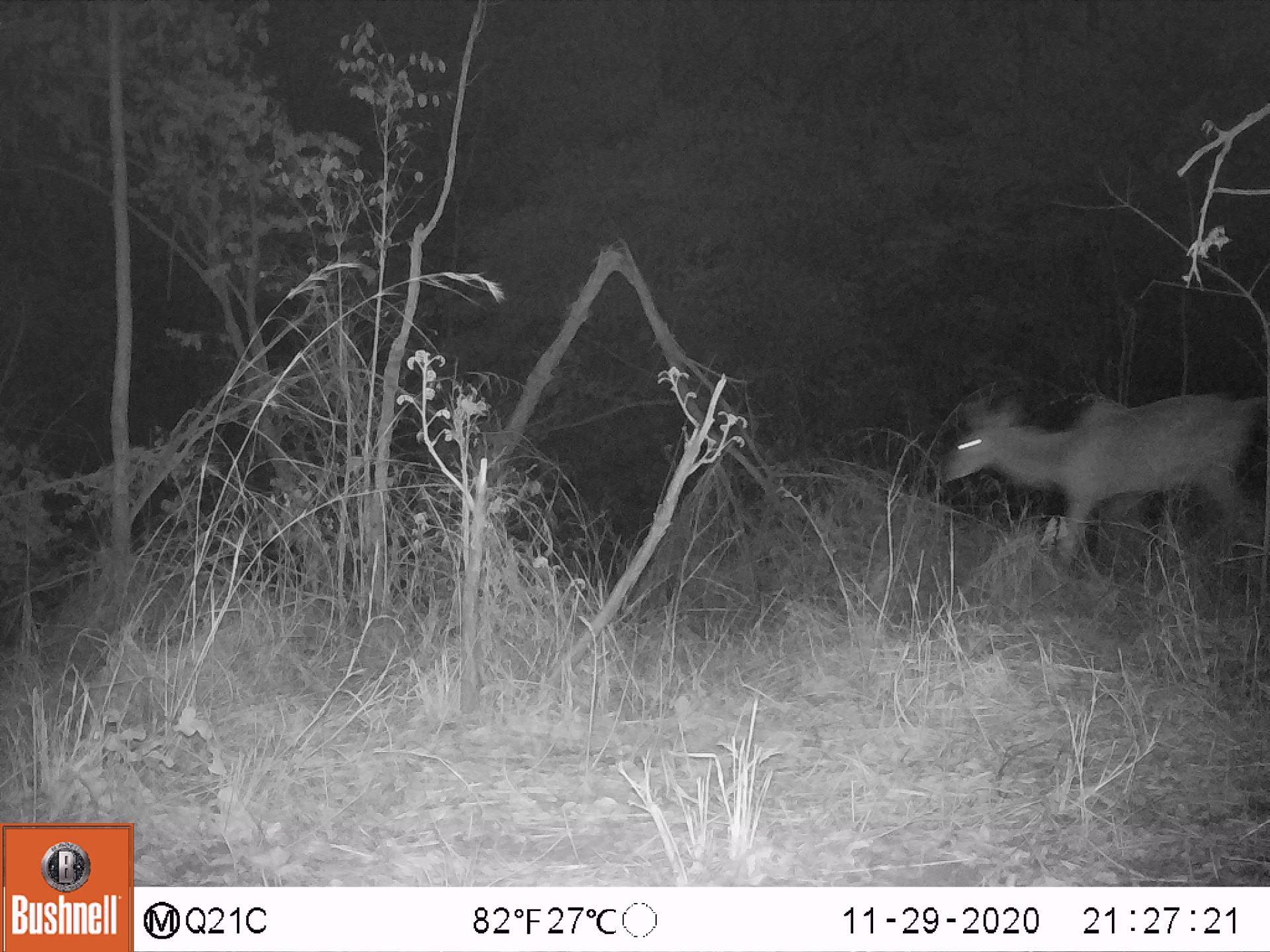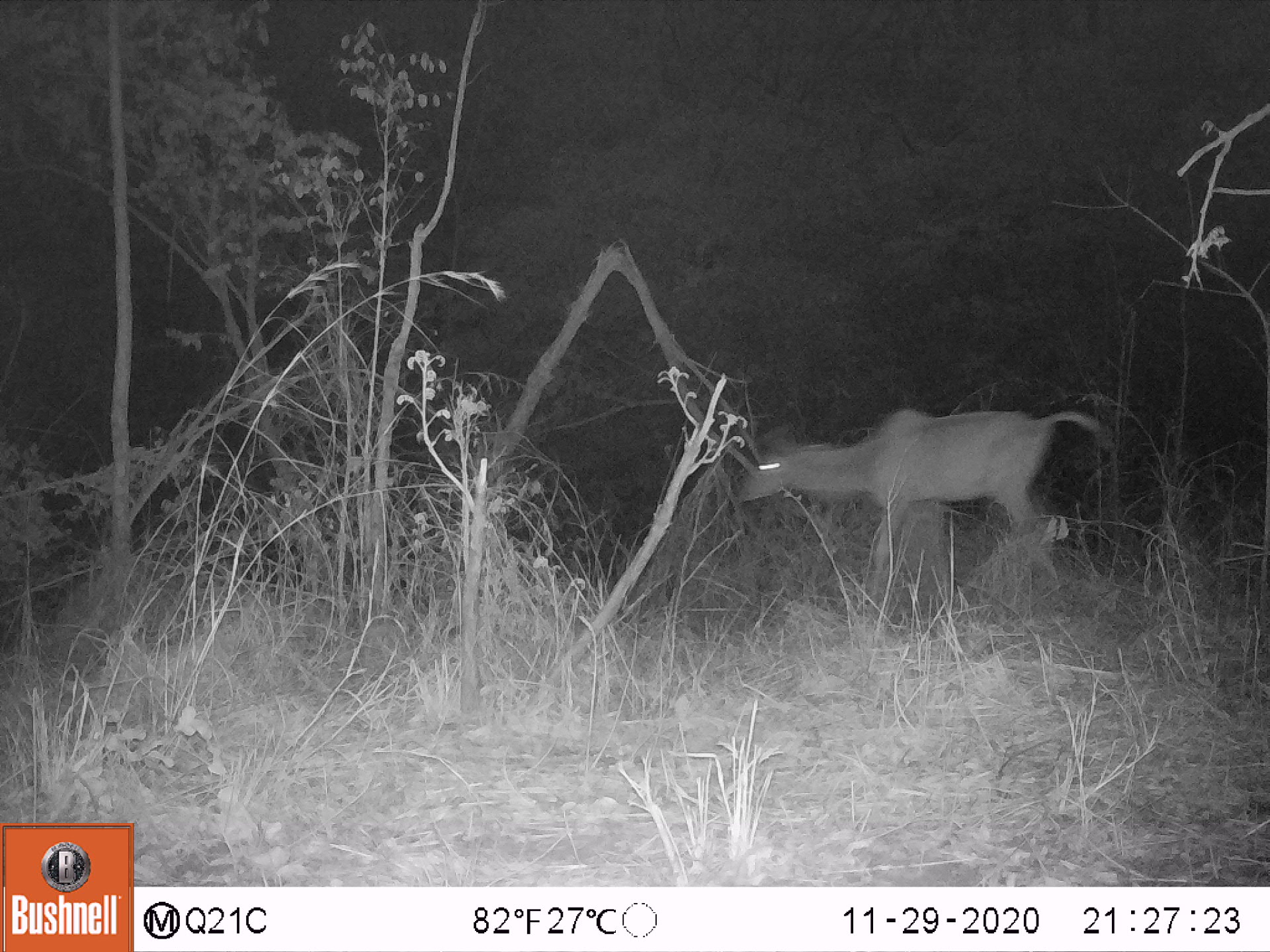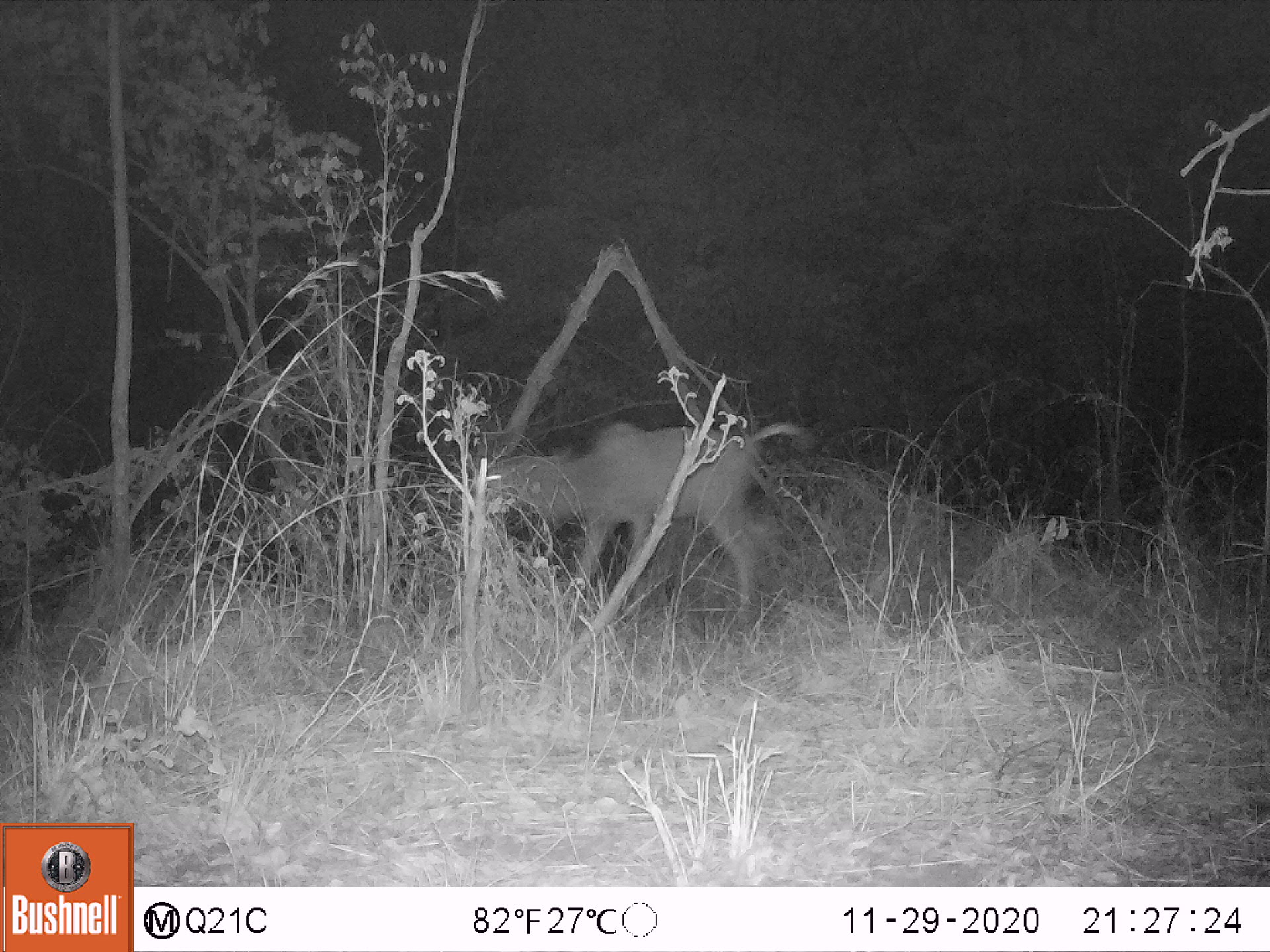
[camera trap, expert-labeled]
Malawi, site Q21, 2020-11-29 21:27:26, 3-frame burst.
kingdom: Animalia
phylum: Chordata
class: Mammalia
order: Artiodactyla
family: Bovidae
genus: Tragelaphus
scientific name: Tragelaphus strepsiceros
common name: greater kudu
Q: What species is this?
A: Greater kudu (Tragelaphus strepsiceros).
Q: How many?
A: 1.